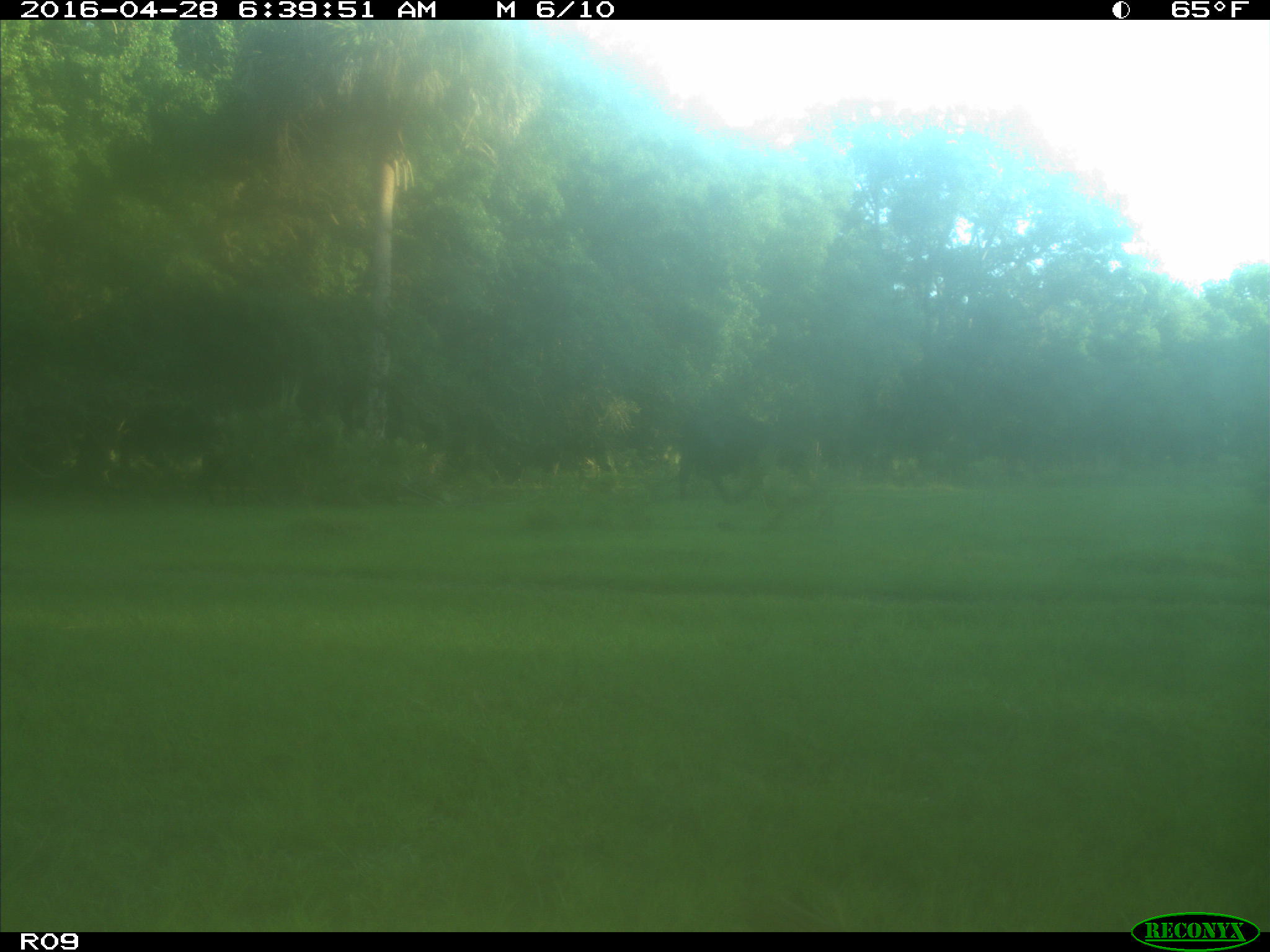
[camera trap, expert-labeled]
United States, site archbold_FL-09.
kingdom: Animalia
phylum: Chordata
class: Mammalia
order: Artiodactyla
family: Bovidae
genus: Bos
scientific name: Bos taurus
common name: domestic cow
Bos taurus (domestic cow).